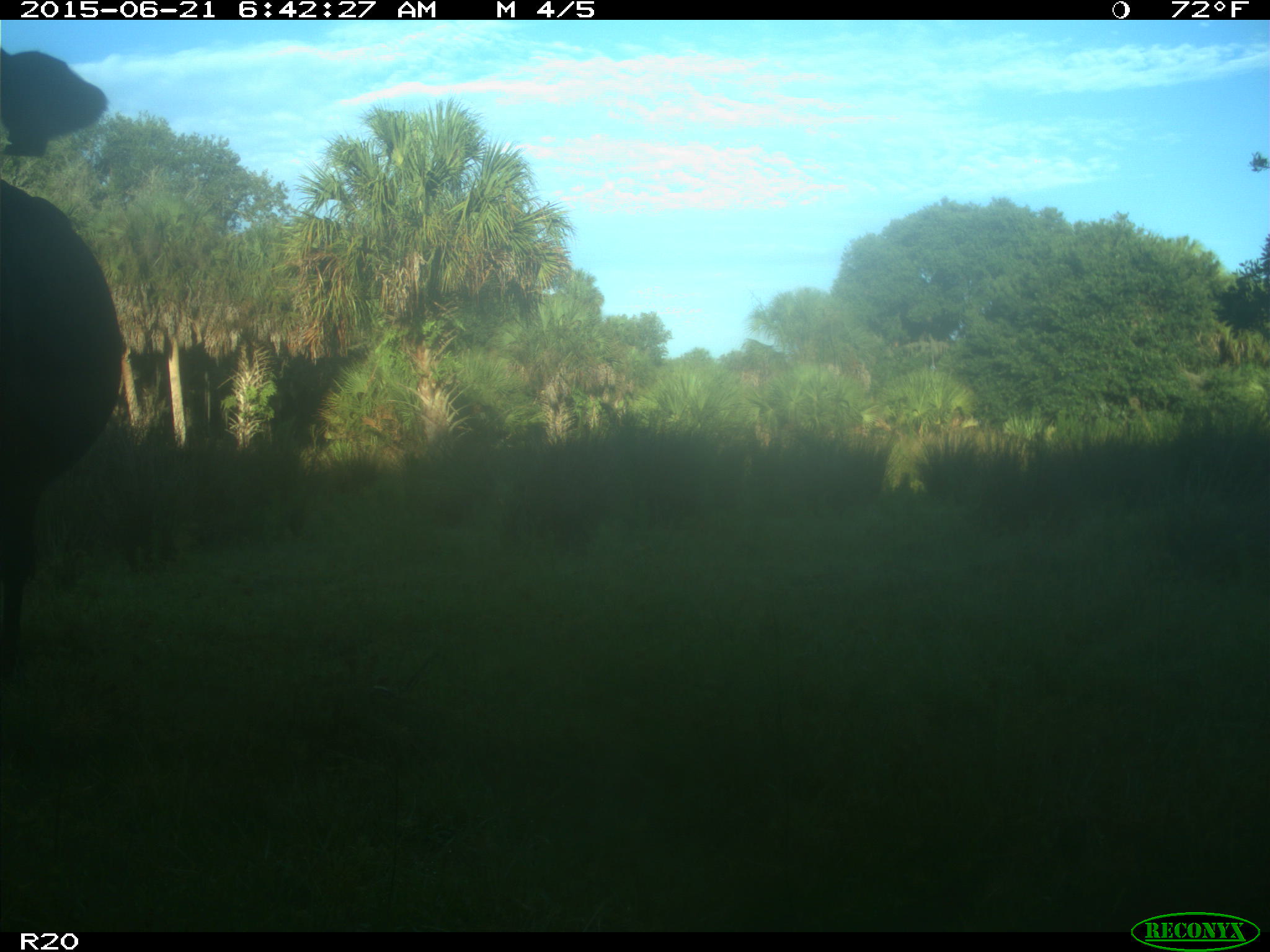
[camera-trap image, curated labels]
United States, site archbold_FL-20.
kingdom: Animalia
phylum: Chordata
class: Mammalia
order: Artiodactyla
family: Bovidae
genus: Bos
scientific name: Bos taurus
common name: domestic cow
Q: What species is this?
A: Bos taurus (domestic cow).